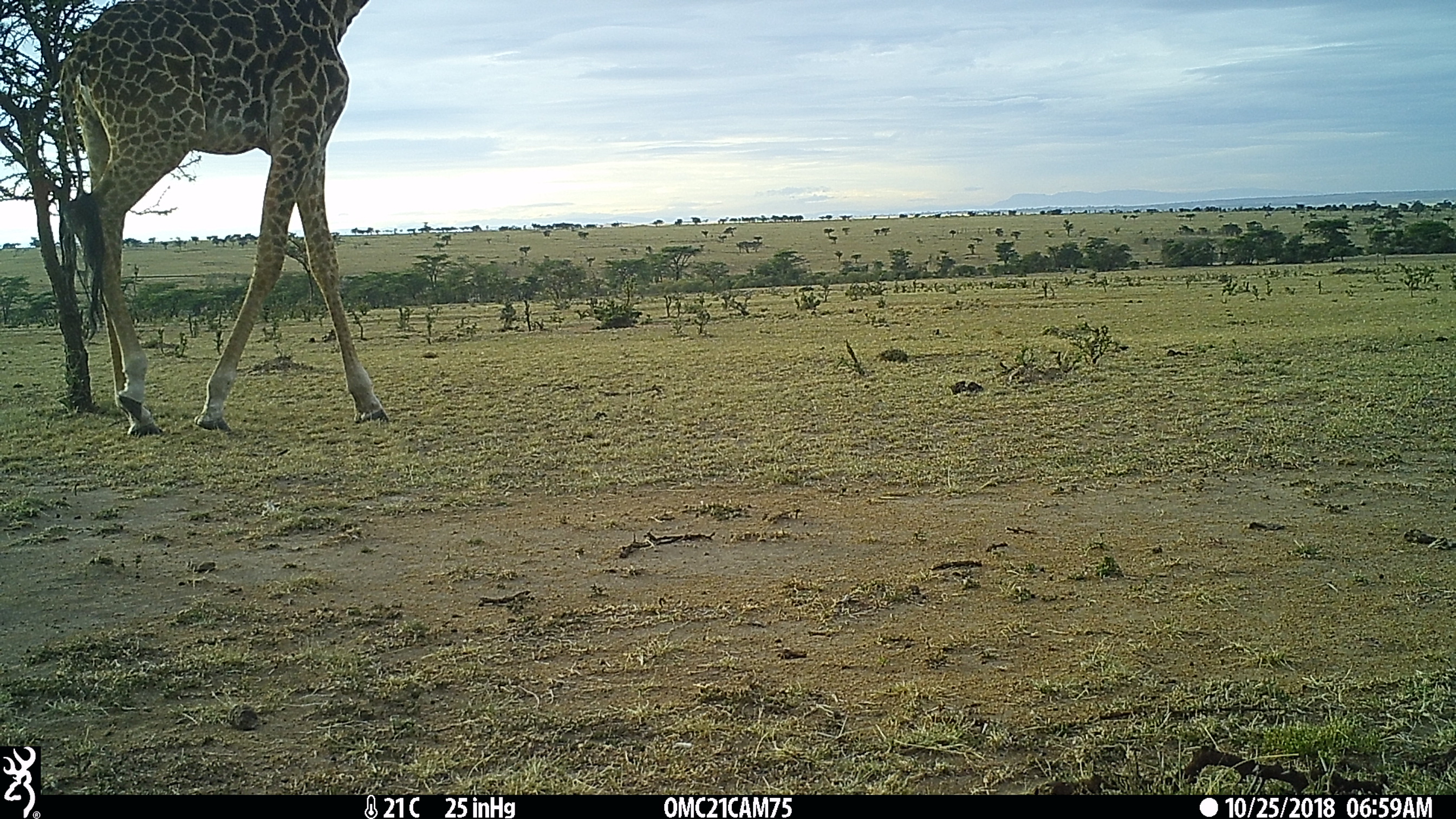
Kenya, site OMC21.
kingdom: Animalia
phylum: Chordata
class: Mammalia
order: Artiodactyla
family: Giraffidae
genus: Giraffa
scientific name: Giraffa camelopardalis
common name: northern giraffe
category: giraffe